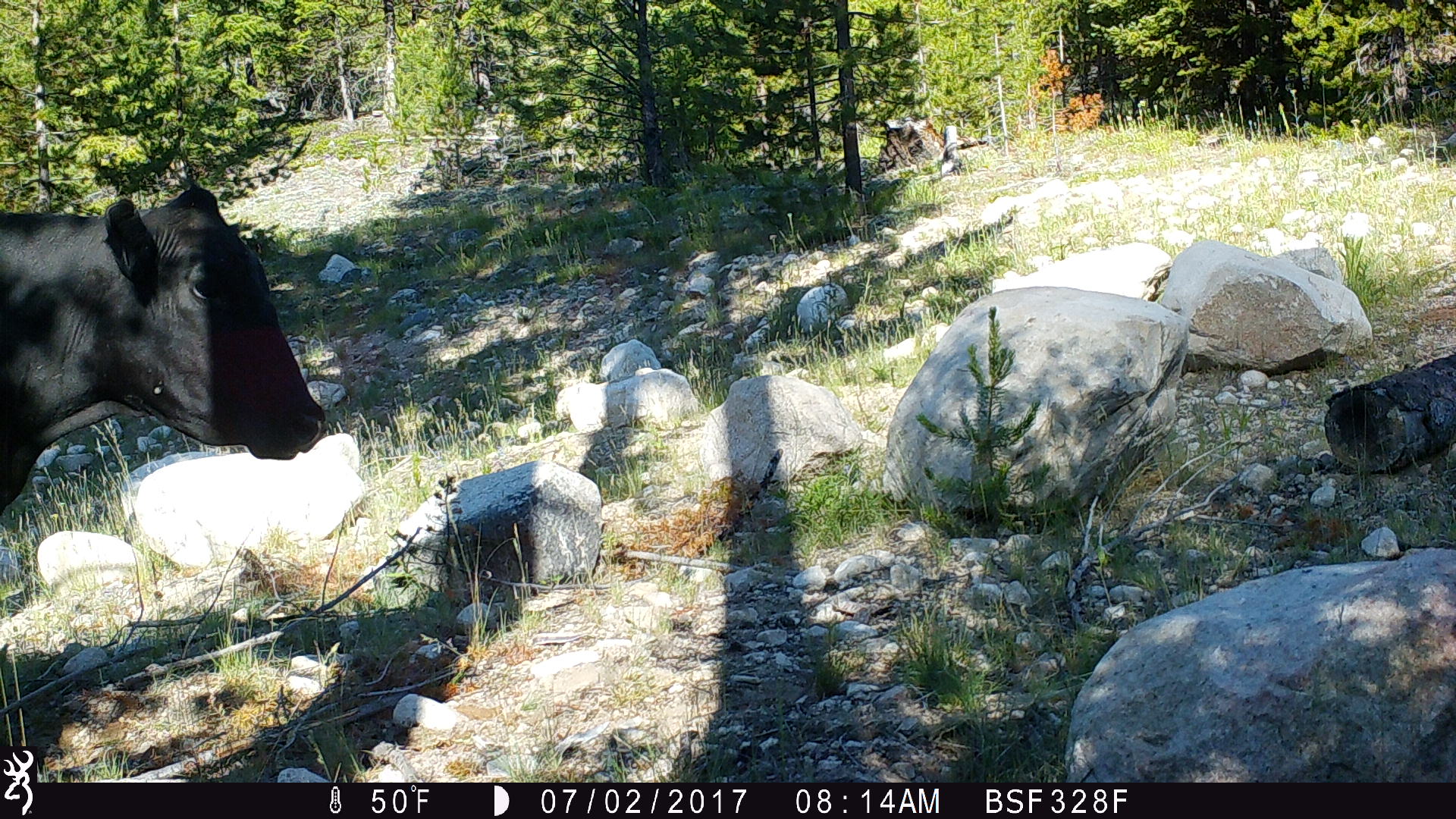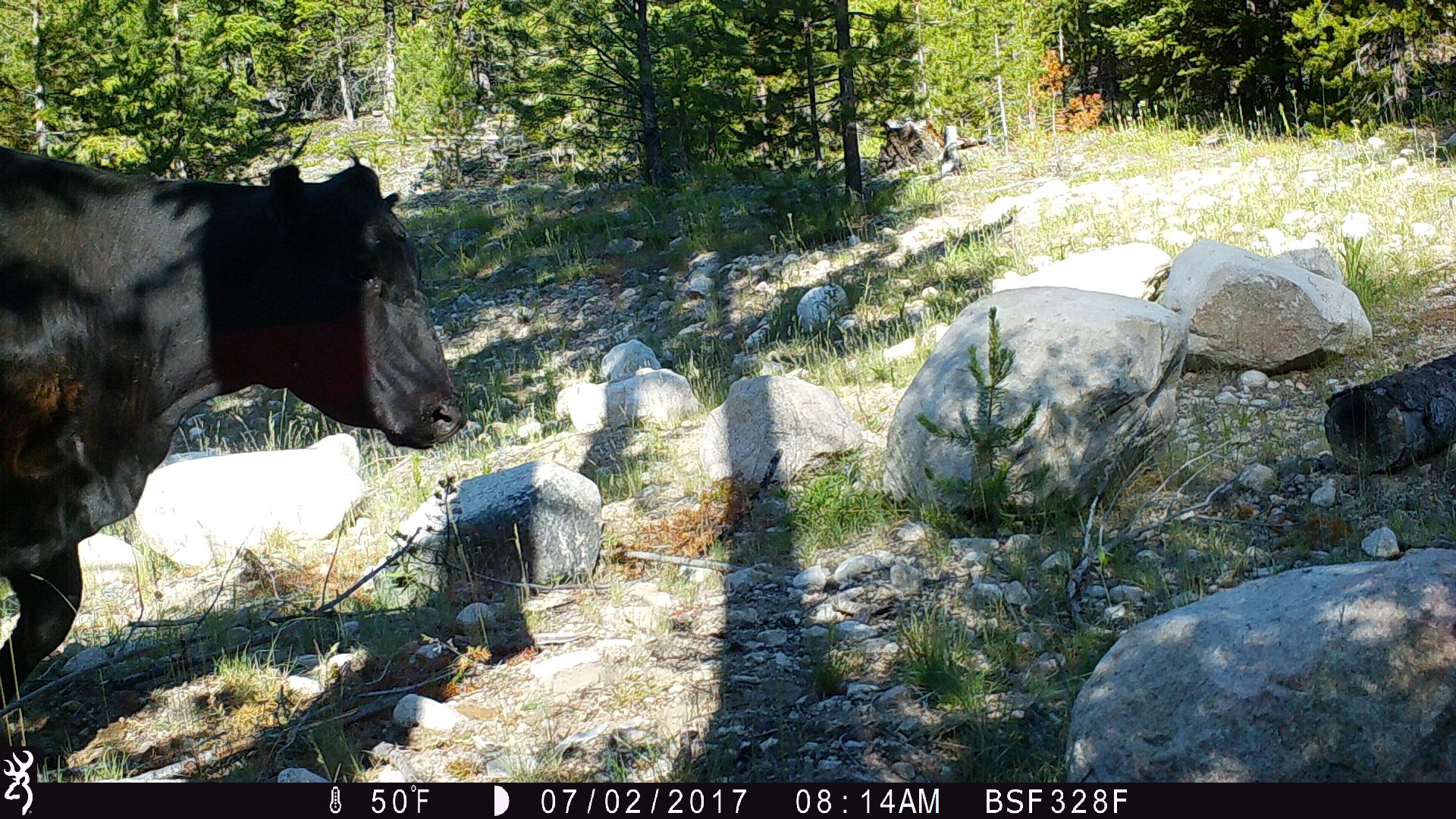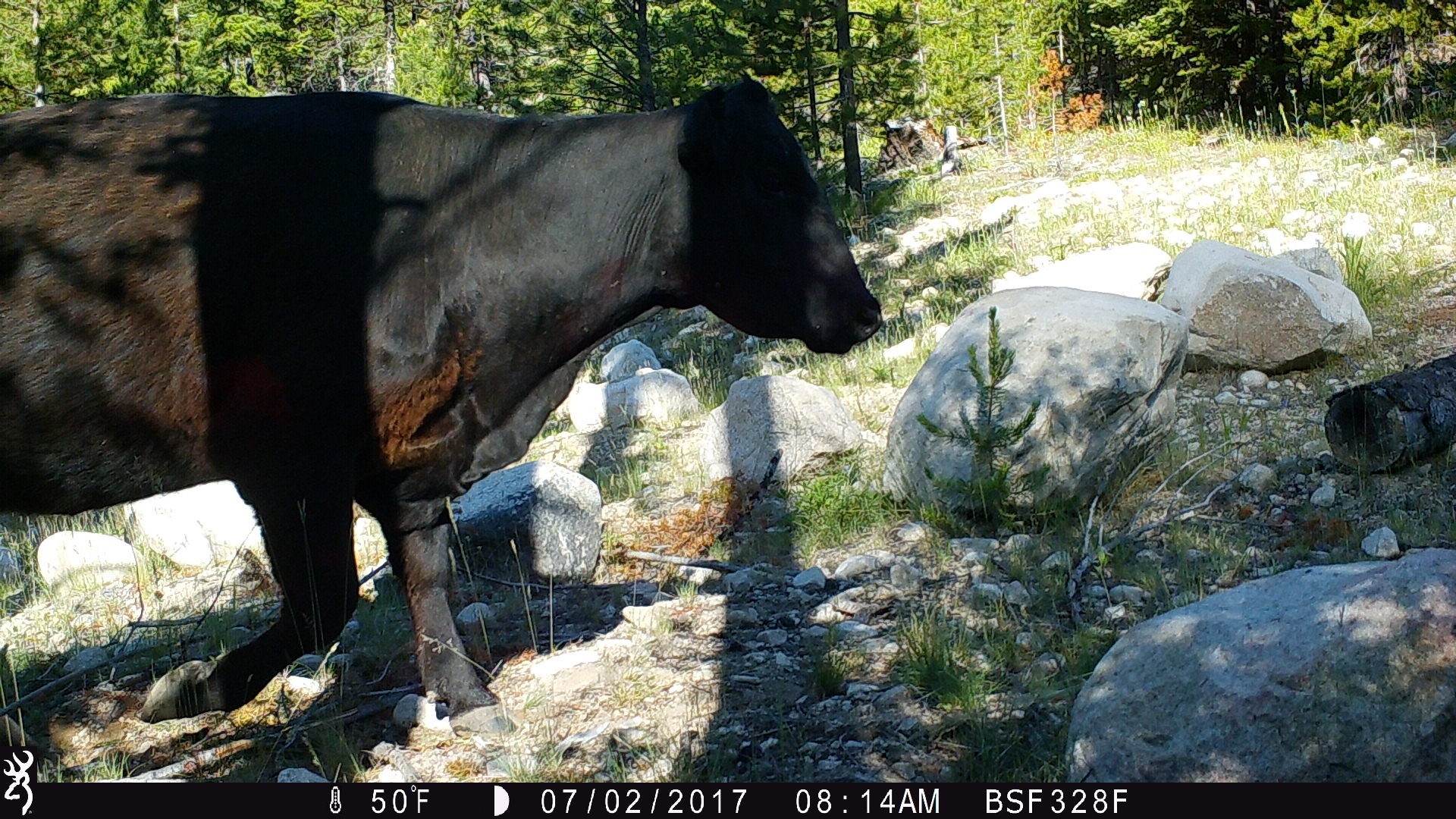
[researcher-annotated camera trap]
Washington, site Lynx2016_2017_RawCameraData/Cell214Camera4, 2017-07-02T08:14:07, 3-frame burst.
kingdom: Animalia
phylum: Chordata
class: Mammalia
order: Artiodactyla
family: Bovidae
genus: Bos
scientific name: Bos taurus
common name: domestic cattle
Domestic cattle (Bos taurus). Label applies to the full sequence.